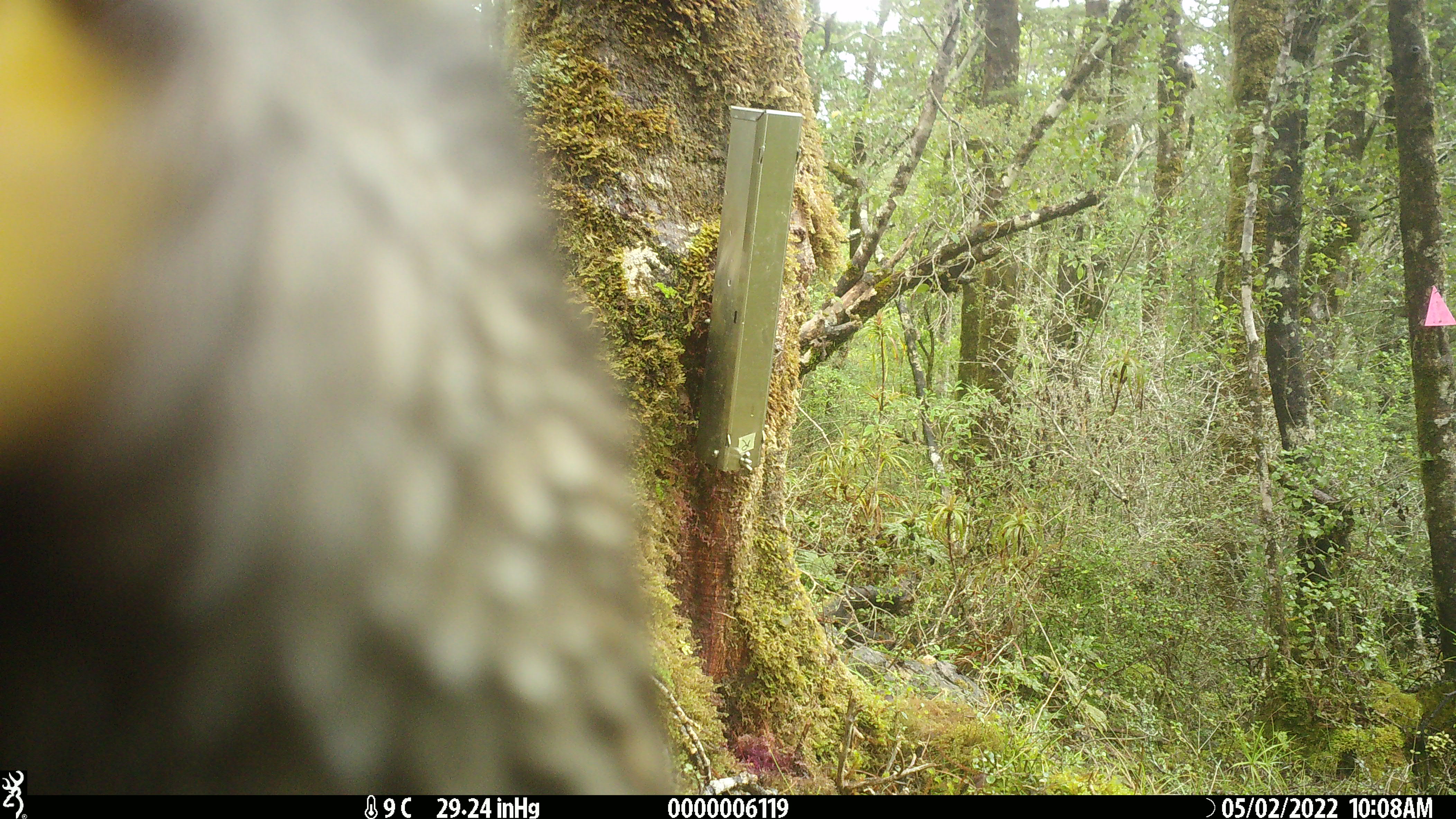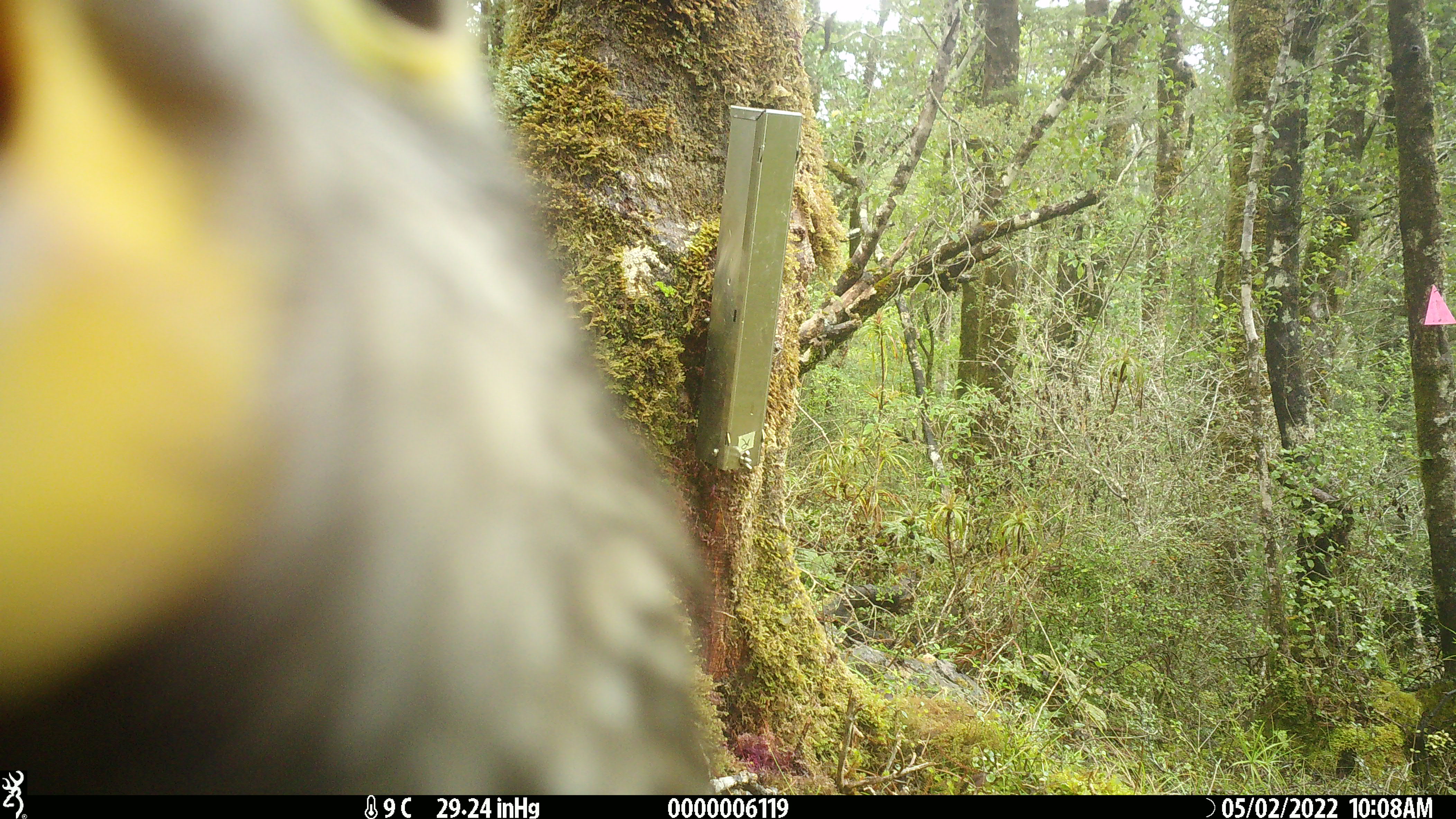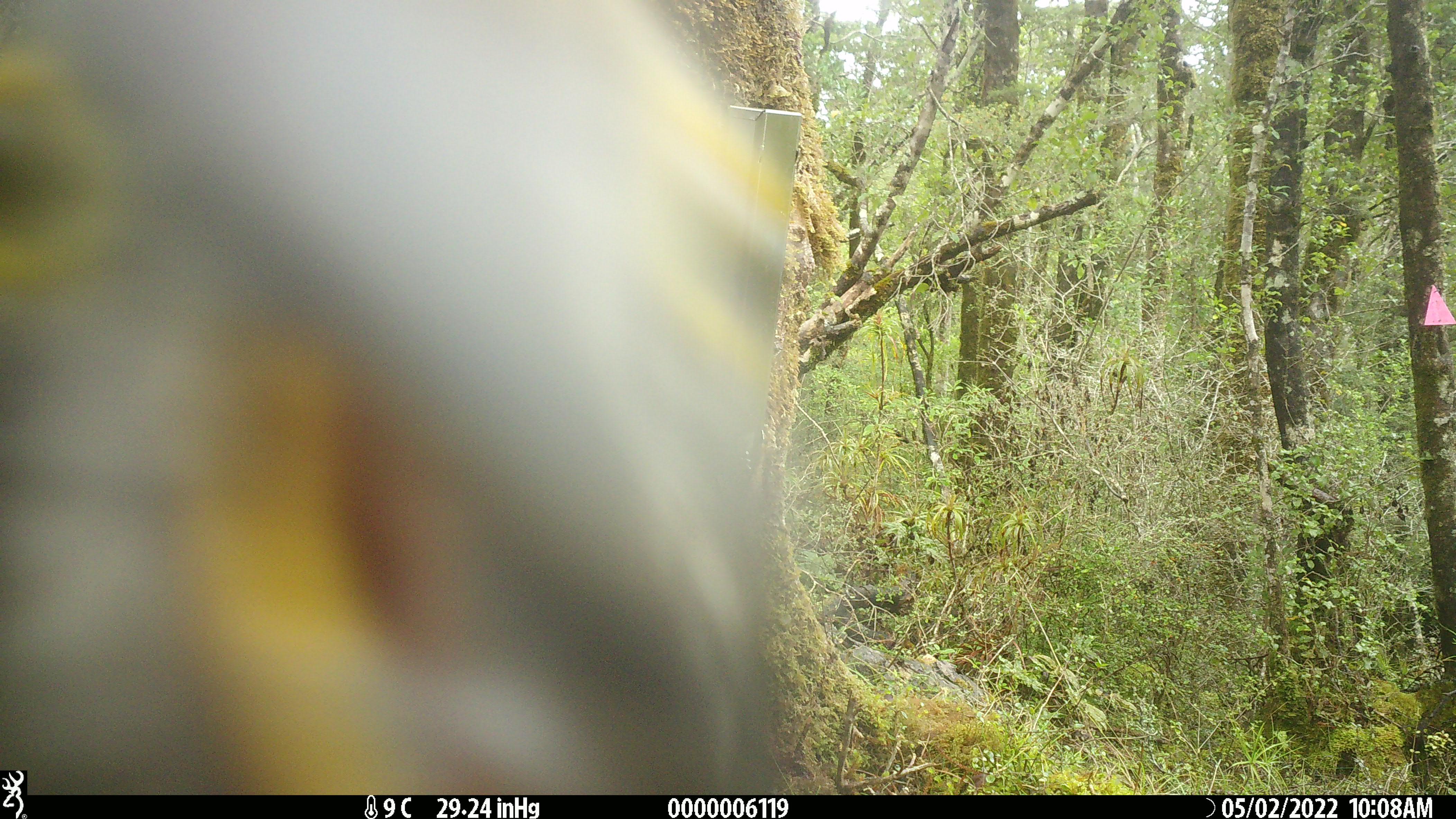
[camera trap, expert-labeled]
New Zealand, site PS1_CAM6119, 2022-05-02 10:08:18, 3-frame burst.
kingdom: Animalia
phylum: Chordata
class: Aves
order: Psittaciformes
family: Strigopidae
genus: Nestor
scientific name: Nestor notabilis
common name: kea